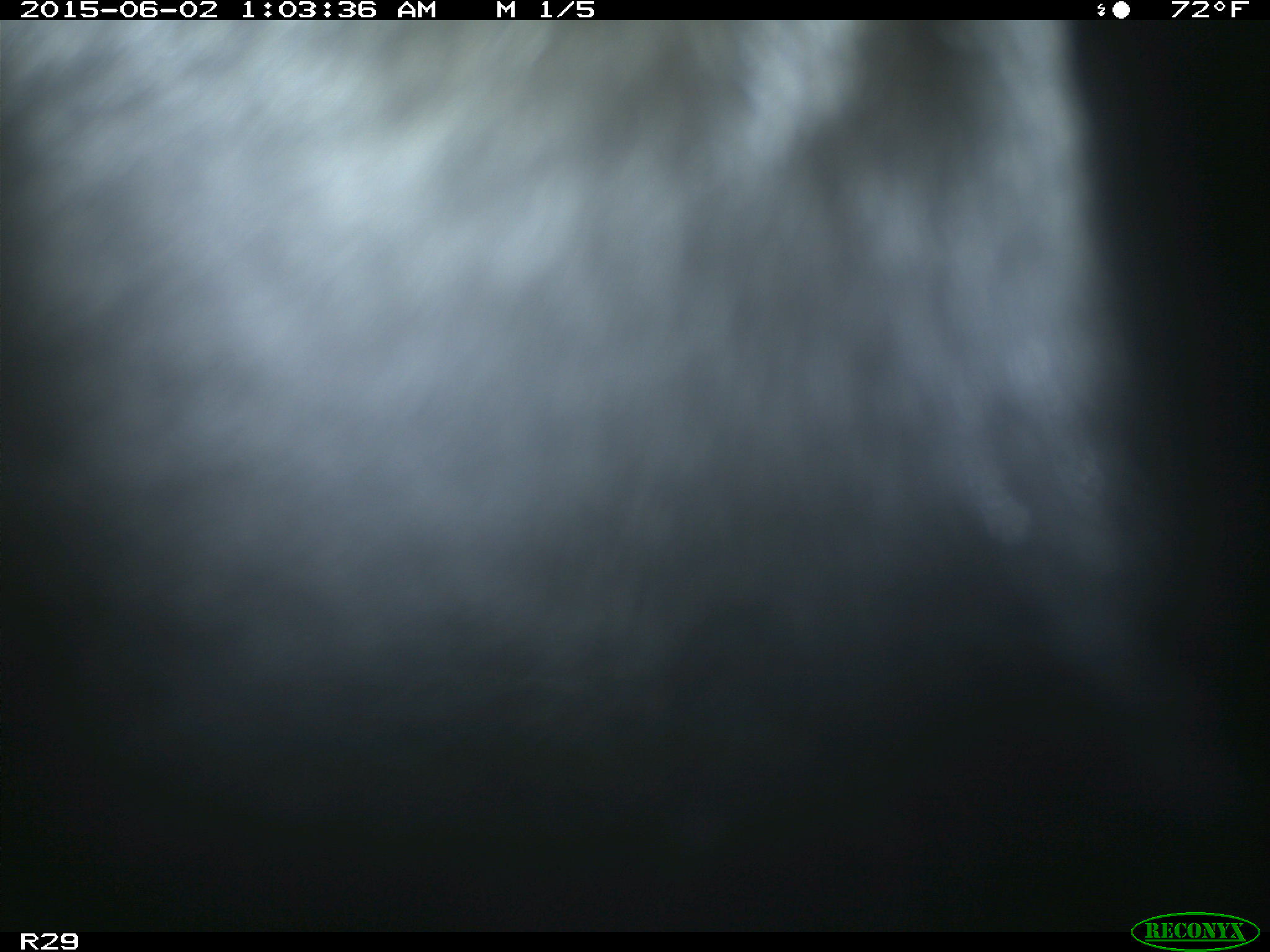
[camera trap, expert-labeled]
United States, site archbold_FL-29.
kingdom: Animalia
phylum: Chordata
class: Mammalia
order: Artiodactyla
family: Bovidae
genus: Bos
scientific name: Bos taurus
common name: domestic cow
Bos taurus (domestic cow).